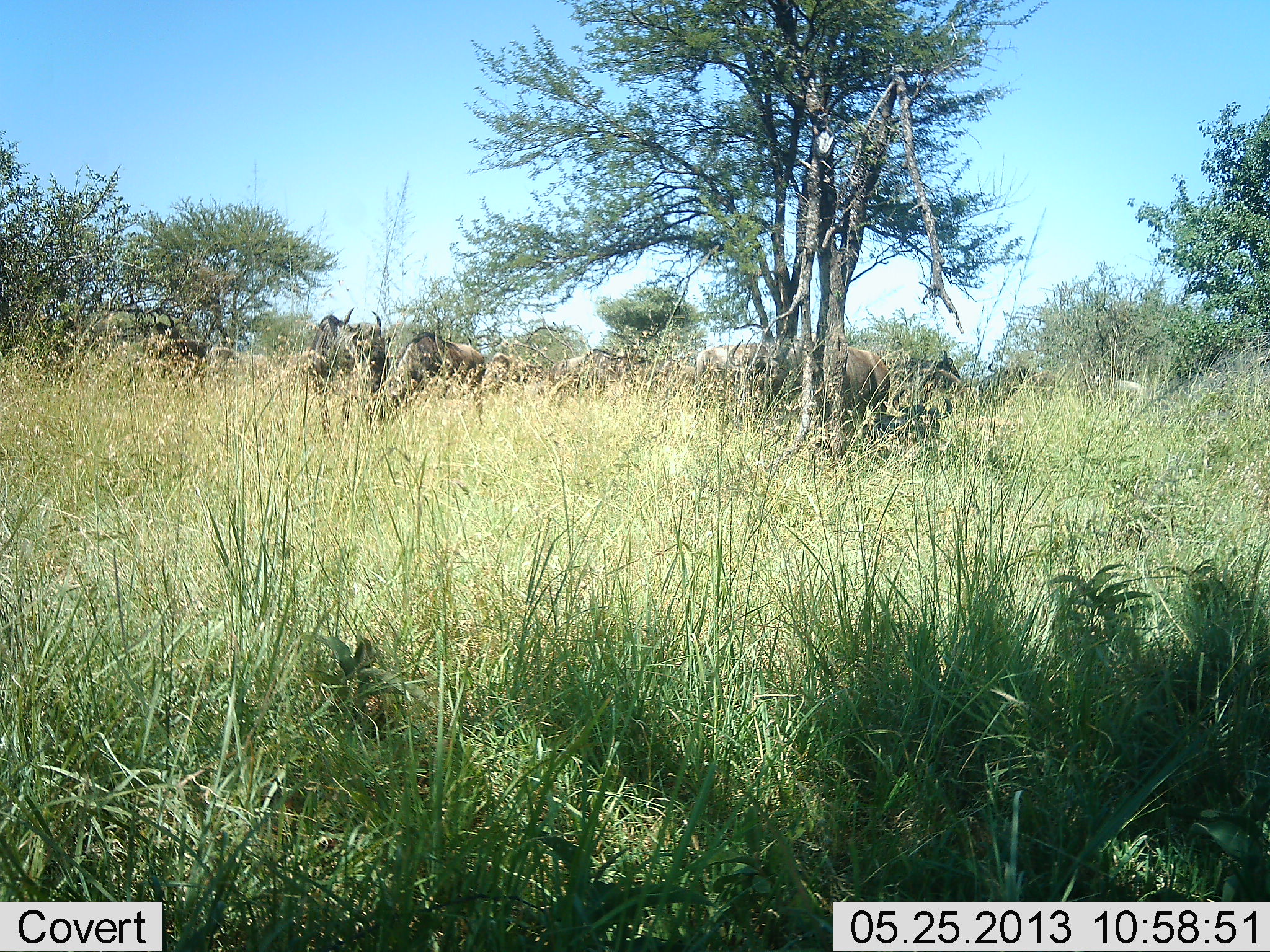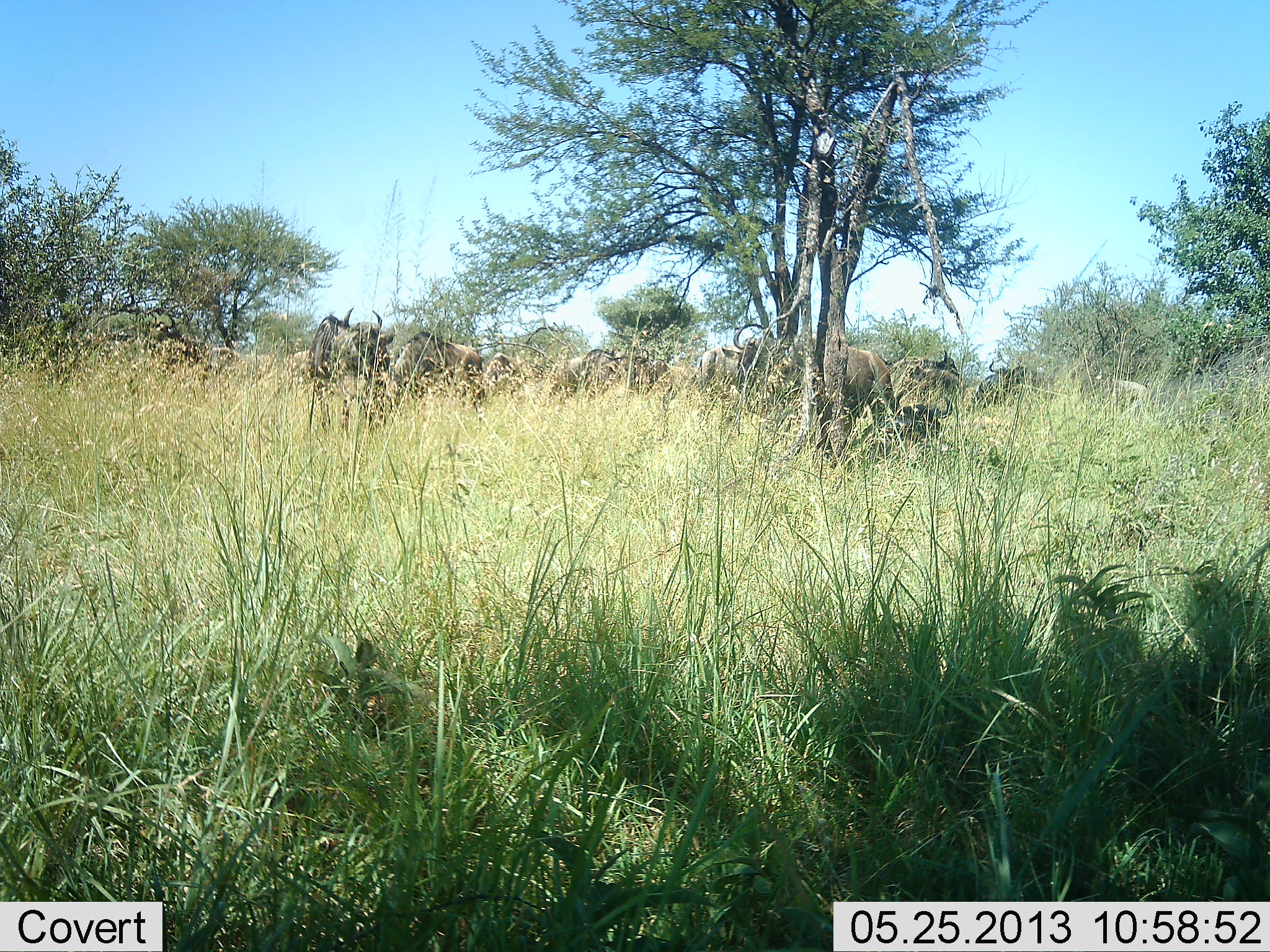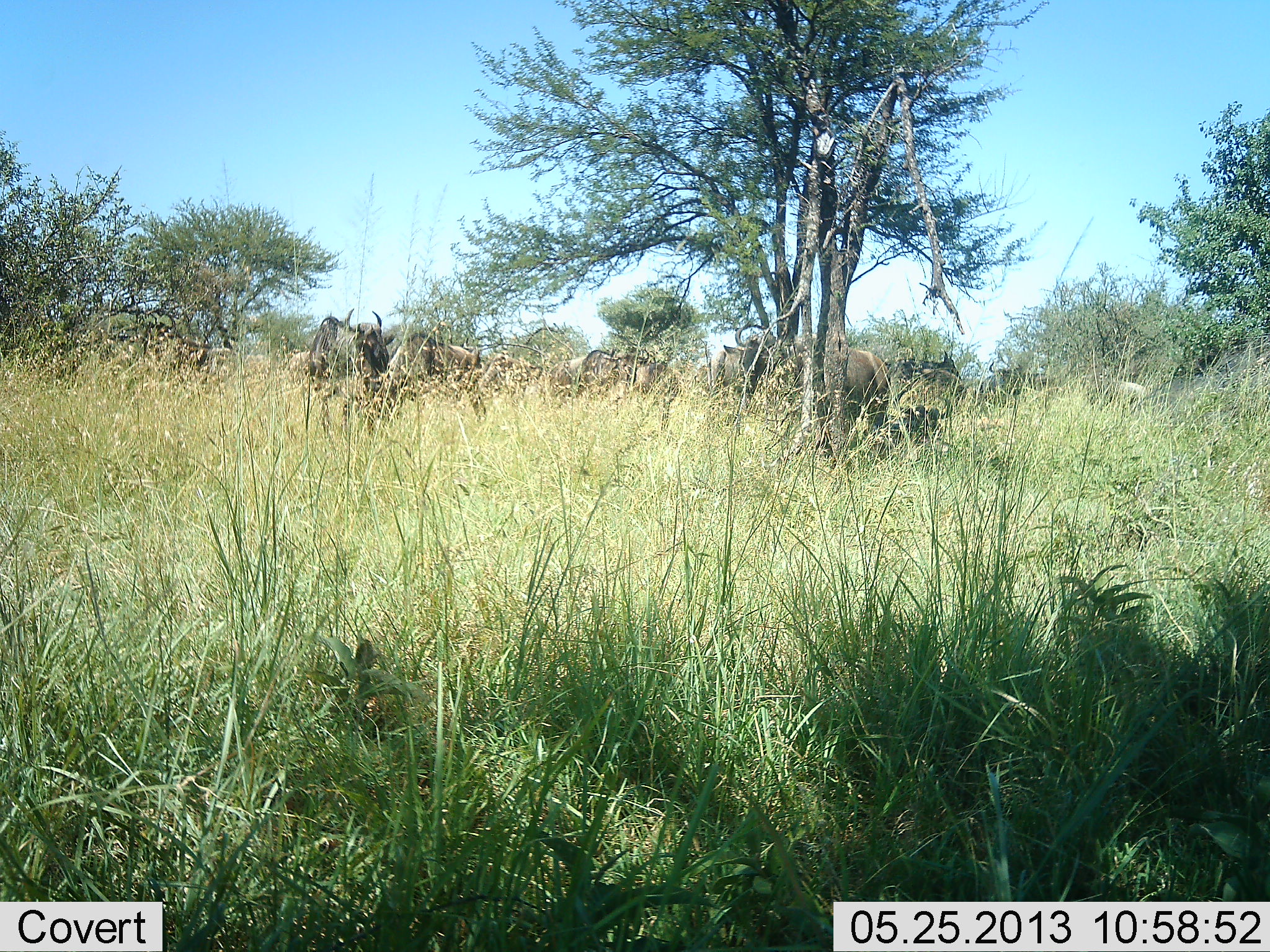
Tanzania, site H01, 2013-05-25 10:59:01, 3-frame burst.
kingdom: Animalia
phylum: Chordata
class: Mammalia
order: Artiodactyla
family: Bovidae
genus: Connochaetes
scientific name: Connochaetes taurinus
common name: blue wildebeest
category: wildebeest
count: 10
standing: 83%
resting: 33%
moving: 25%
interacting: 0%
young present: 0%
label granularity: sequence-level